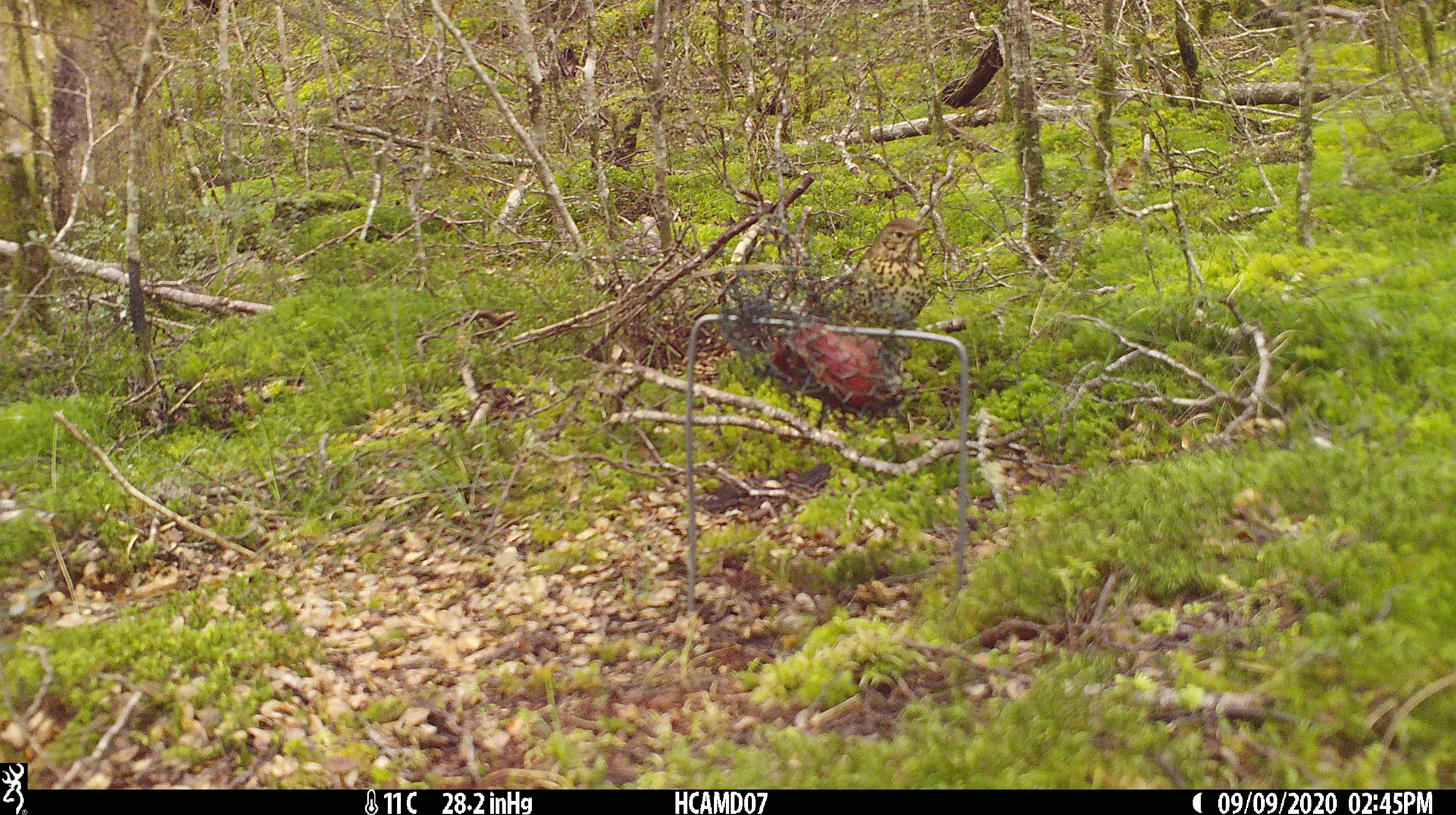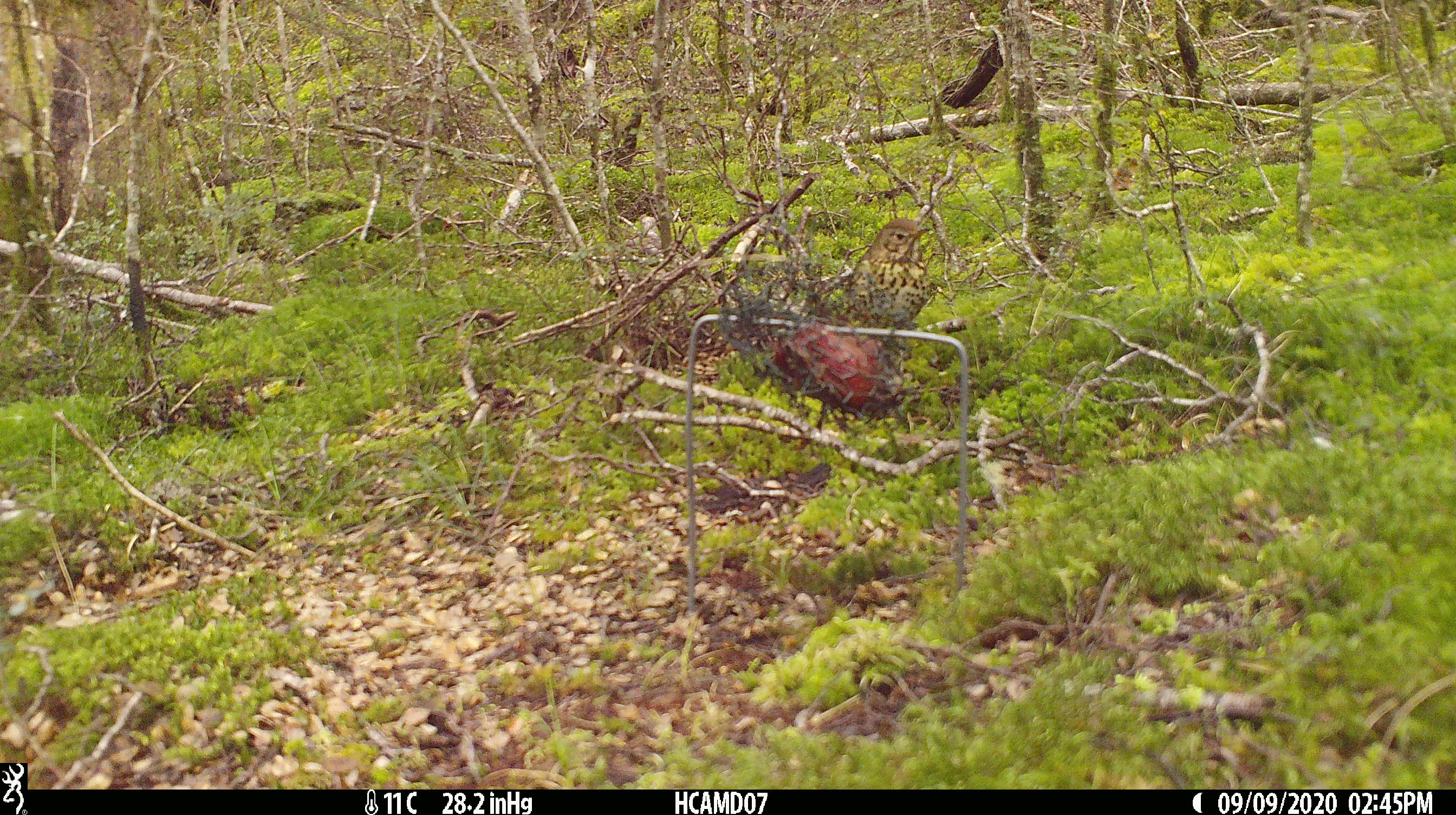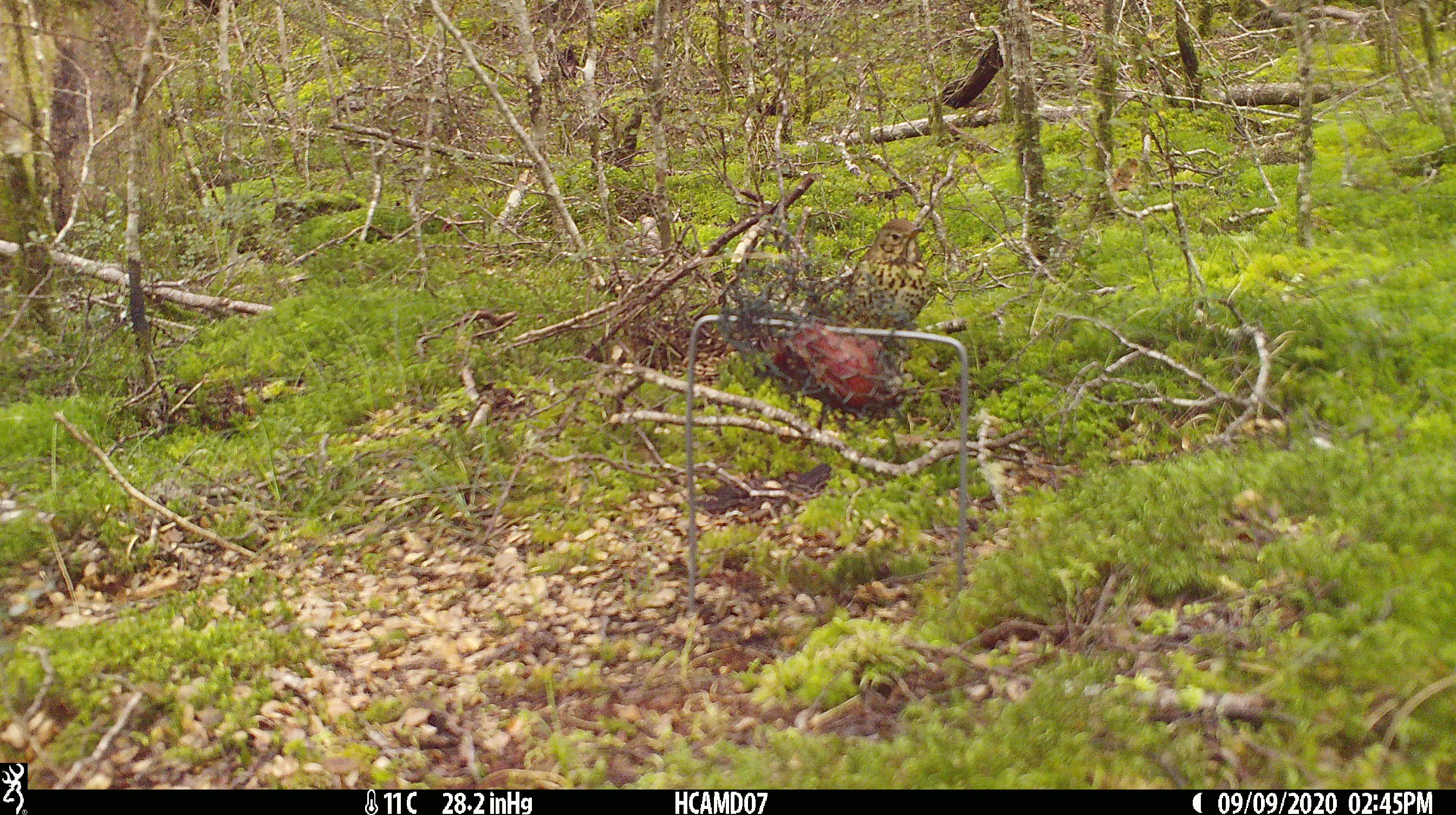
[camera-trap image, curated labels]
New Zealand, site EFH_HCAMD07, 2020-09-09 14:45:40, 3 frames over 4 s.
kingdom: Animalia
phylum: Chordata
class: Aves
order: Passeriformes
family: Turdidae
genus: Turdus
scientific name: Turdus philomelos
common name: song thrush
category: thrush